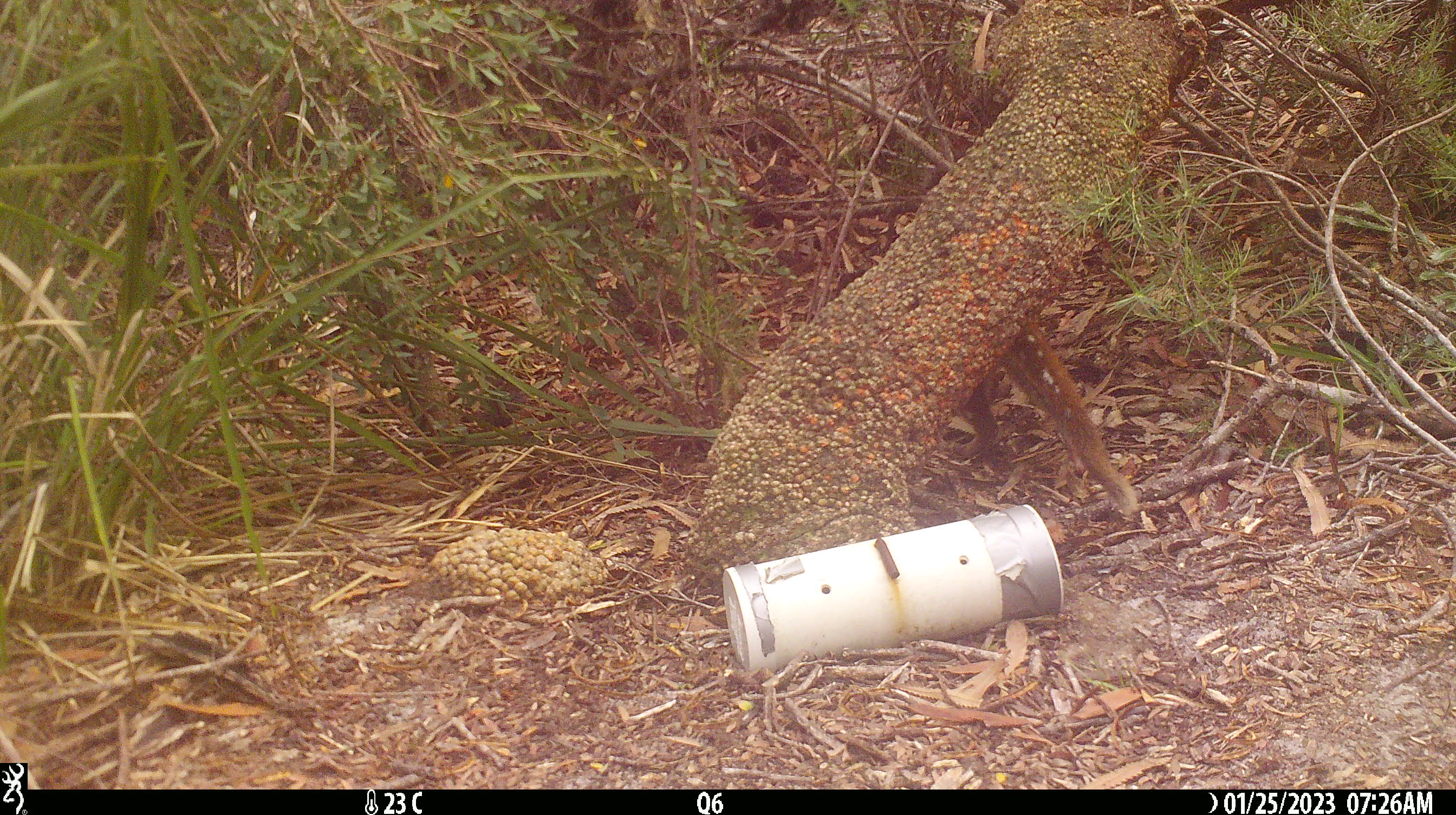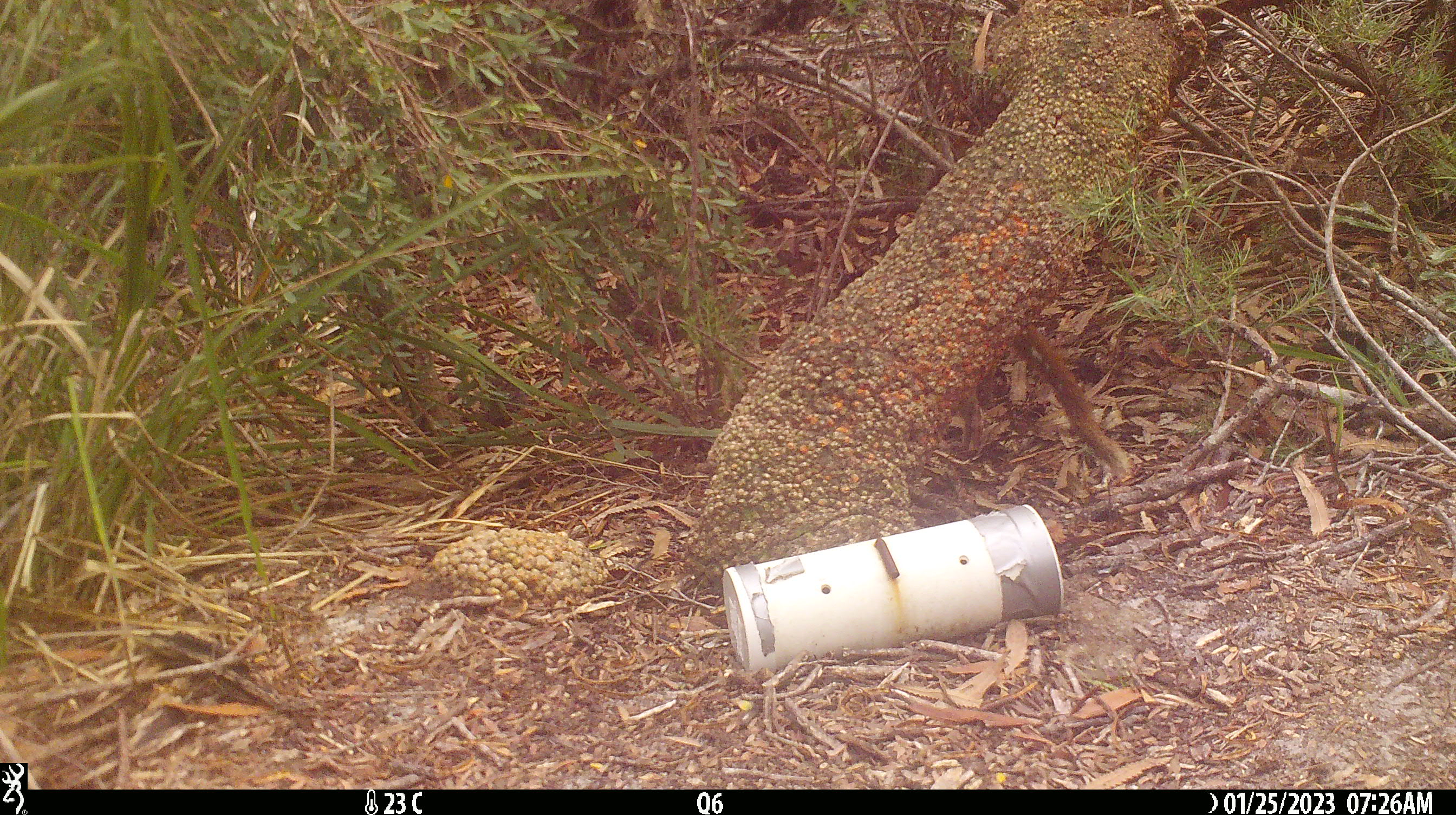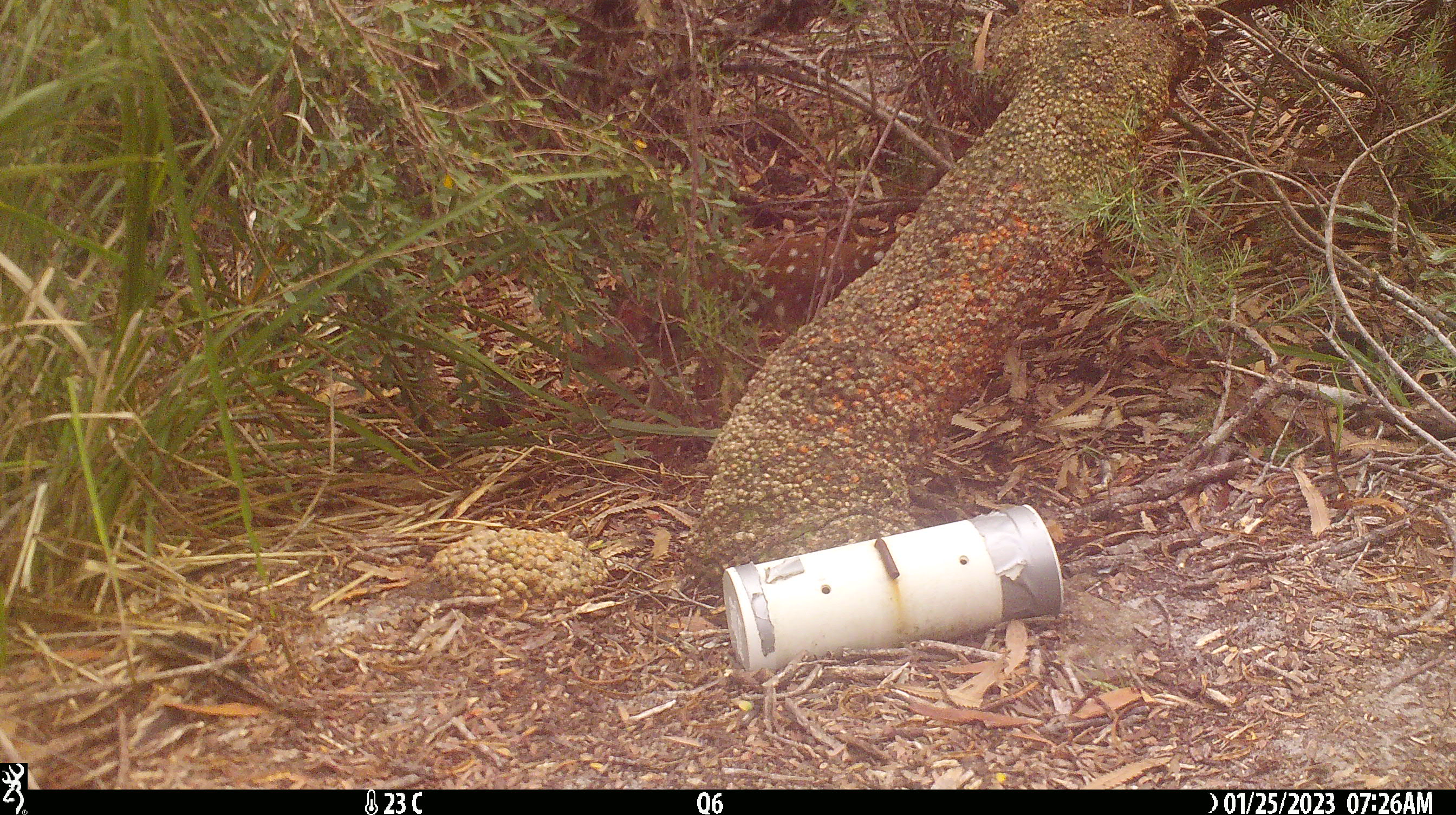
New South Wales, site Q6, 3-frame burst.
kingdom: Animalia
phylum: Chordata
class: Mammalia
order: Dasyuromorphia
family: Dasyuridae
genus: Dasyurus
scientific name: Dasyurus maculatus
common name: spotted-tailed quoll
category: quoll